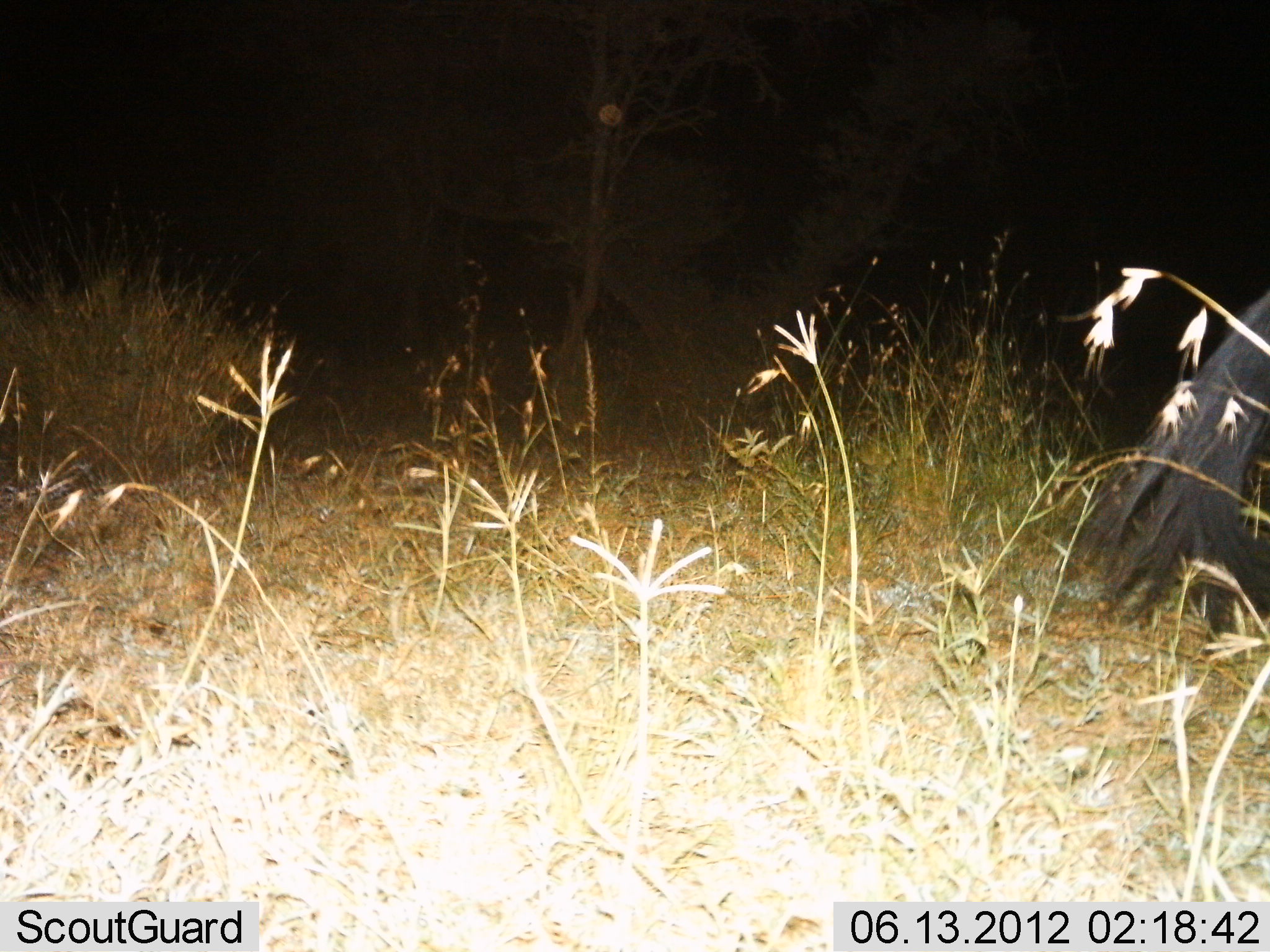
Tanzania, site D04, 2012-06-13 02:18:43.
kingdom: Animalia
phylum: Chordata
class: Mammalia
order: Artiodactyla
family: Bovidae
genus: Connochaetes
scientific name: Connochaetes taurinus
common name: blue wildebeest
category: wildebeest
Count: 1.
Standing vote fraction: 67%.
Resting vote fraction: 0%.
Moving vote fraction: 44%.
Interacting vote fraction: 0%.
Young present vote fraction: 0%.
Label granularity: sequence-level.